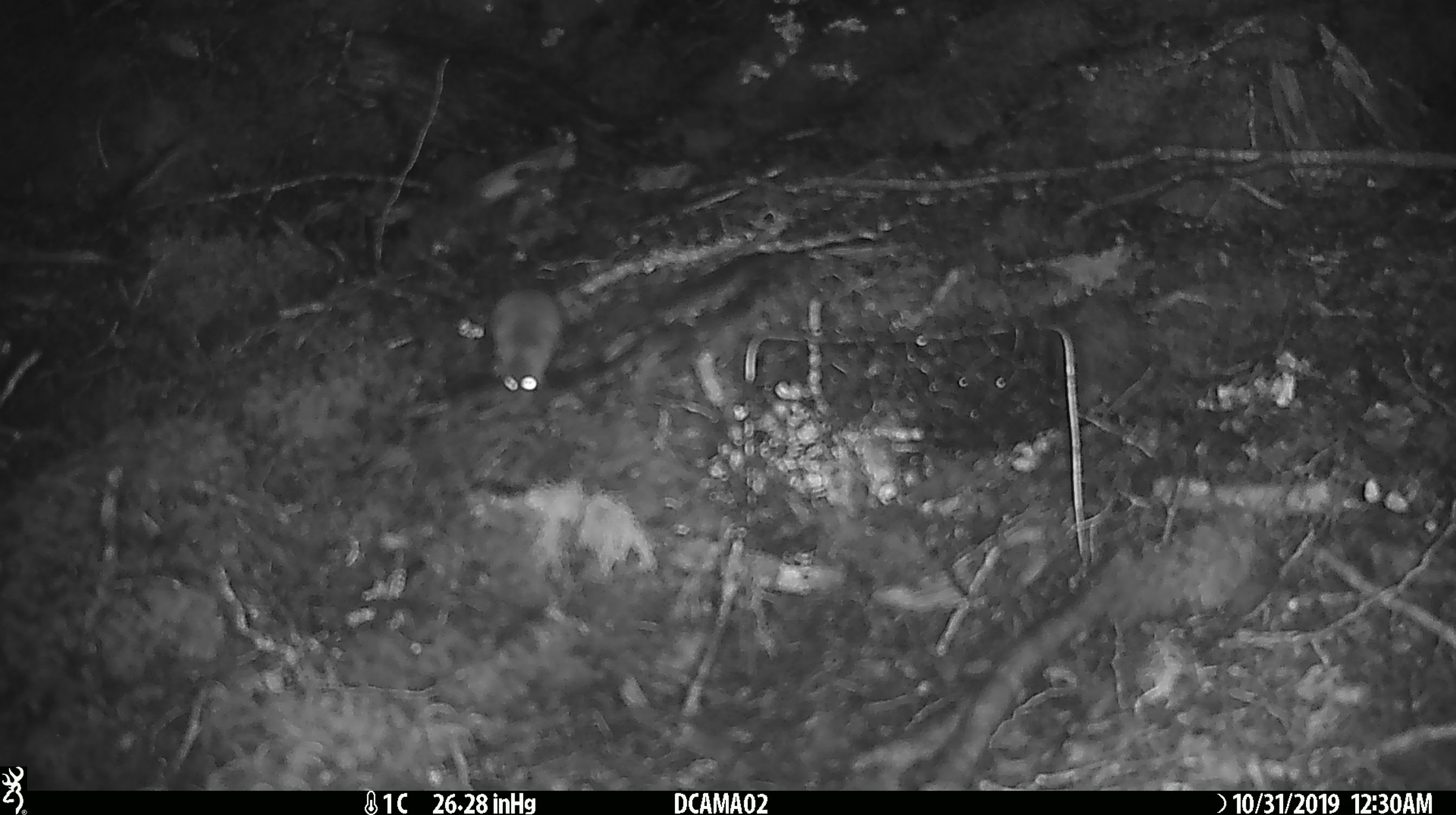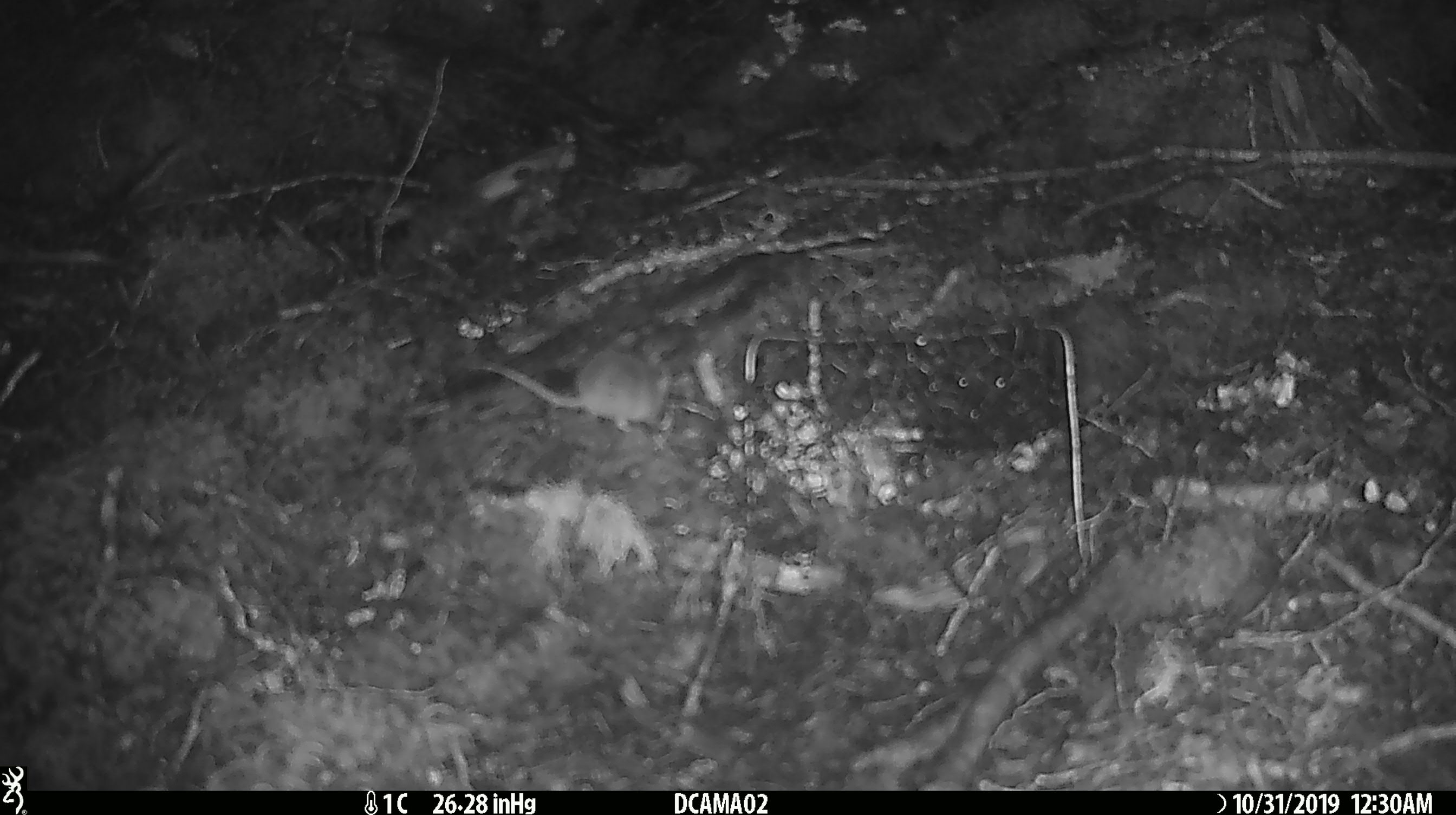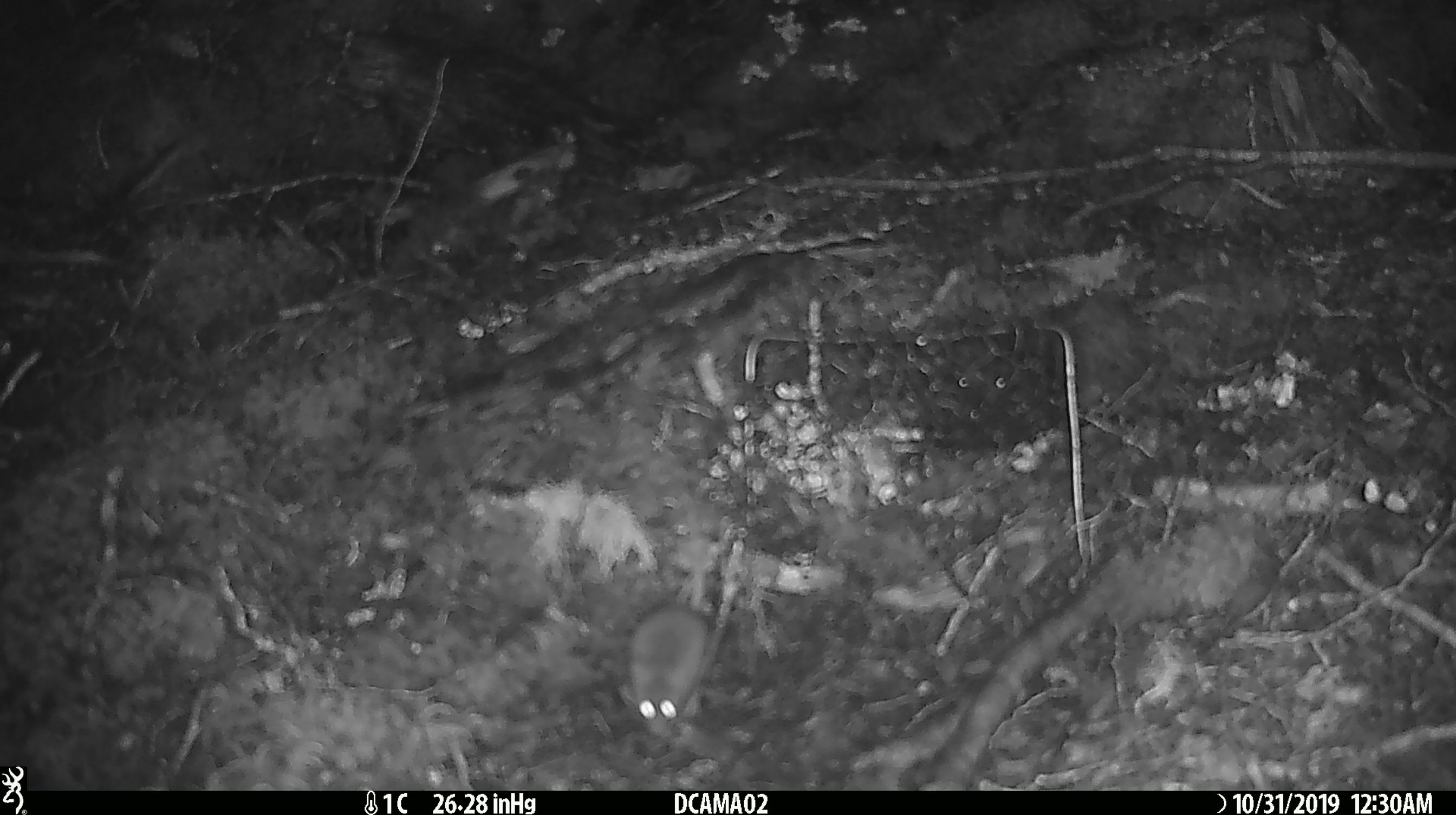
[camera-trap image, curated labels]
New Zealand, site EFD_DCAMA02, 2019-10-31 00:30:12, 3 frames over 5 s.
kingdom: Animalia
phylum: Chordata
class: Mammalia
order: Rodentia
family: Muridae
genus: Mus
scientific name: Mus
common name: mouse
Mouse (Mus).